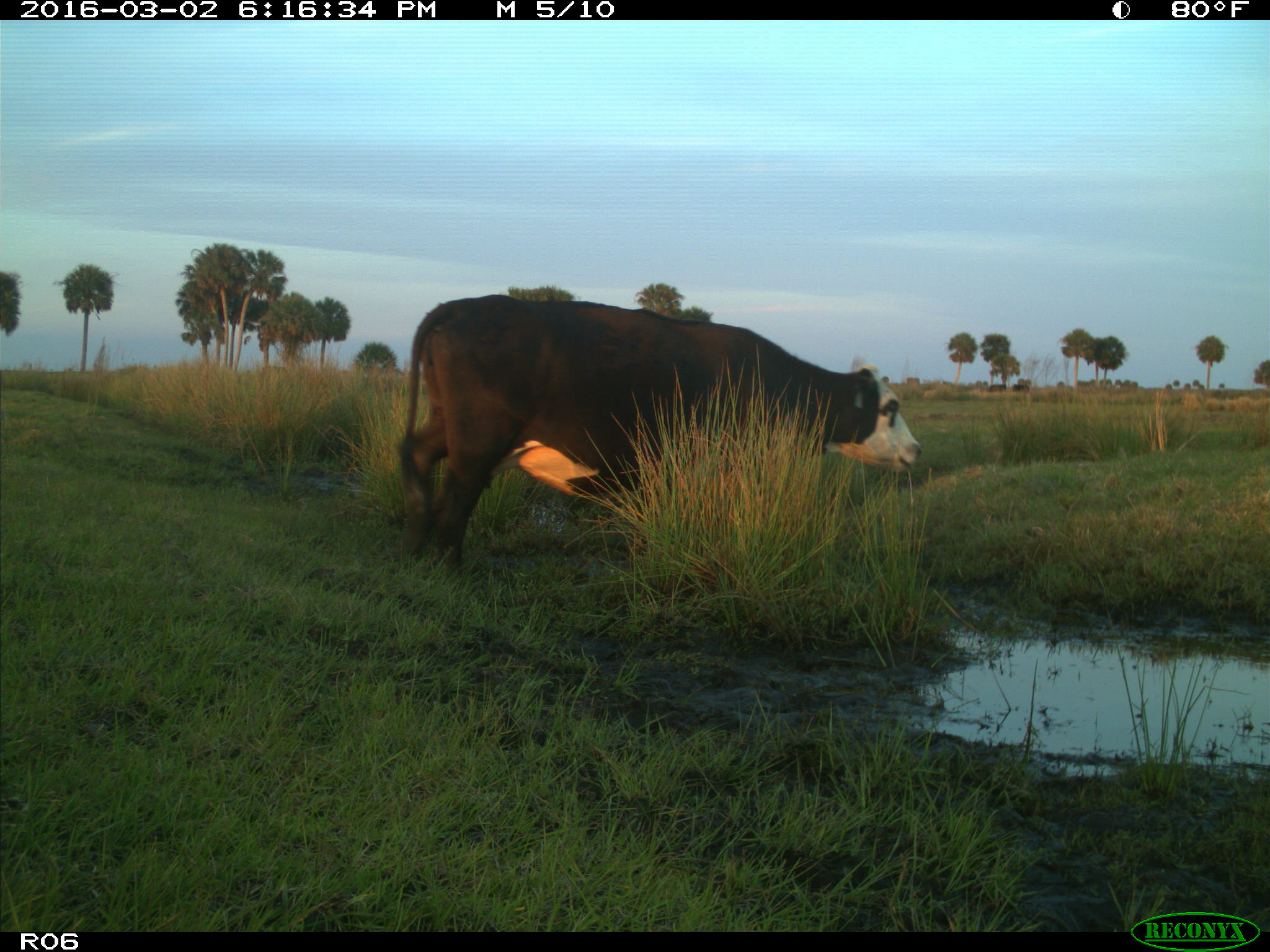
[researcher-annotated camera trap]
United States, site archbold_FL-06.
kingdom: Animalia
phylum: Chordata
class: Mammalia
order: Artiodactyla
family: Bovidae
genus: Bos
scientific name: Bos taurus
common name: domestic cow